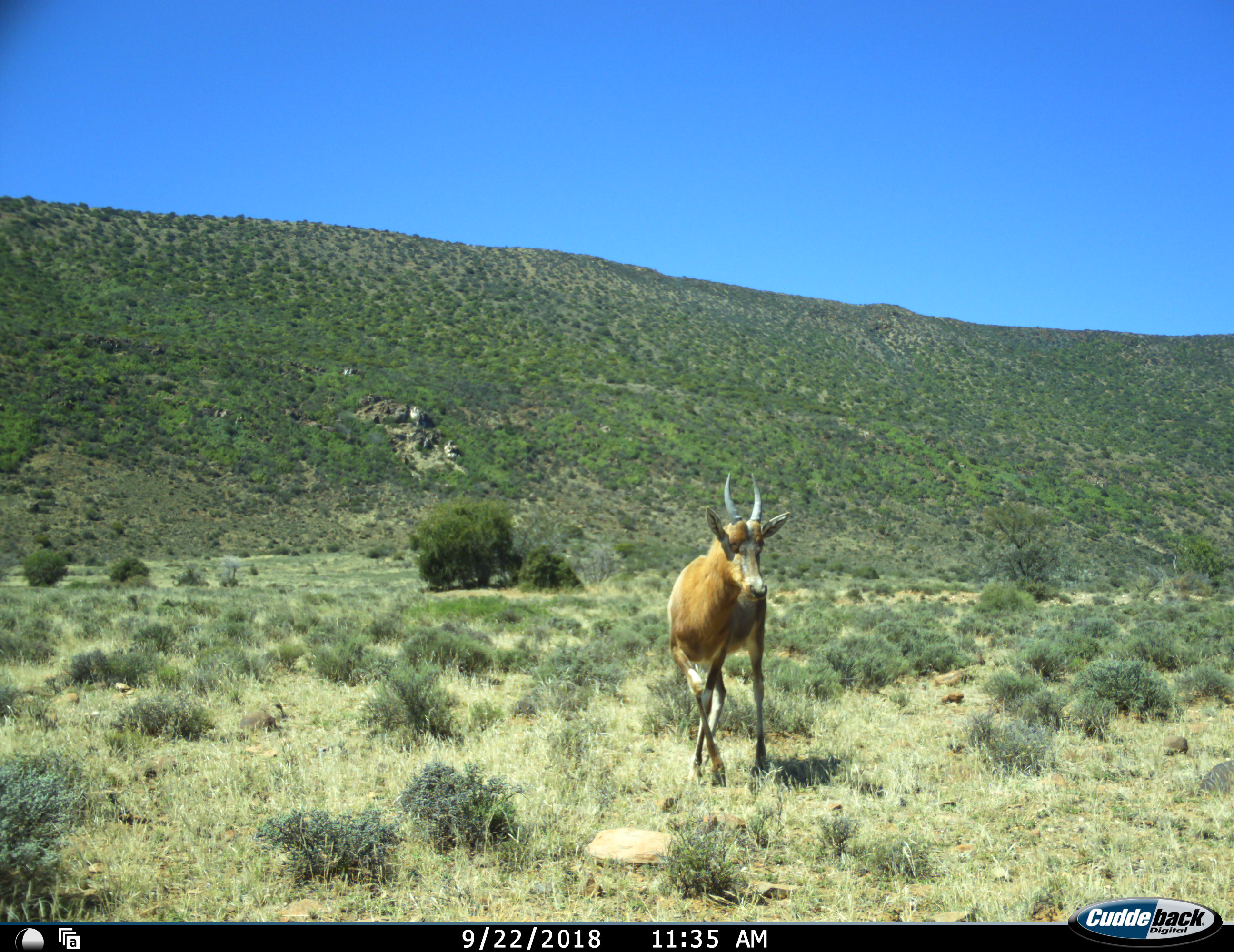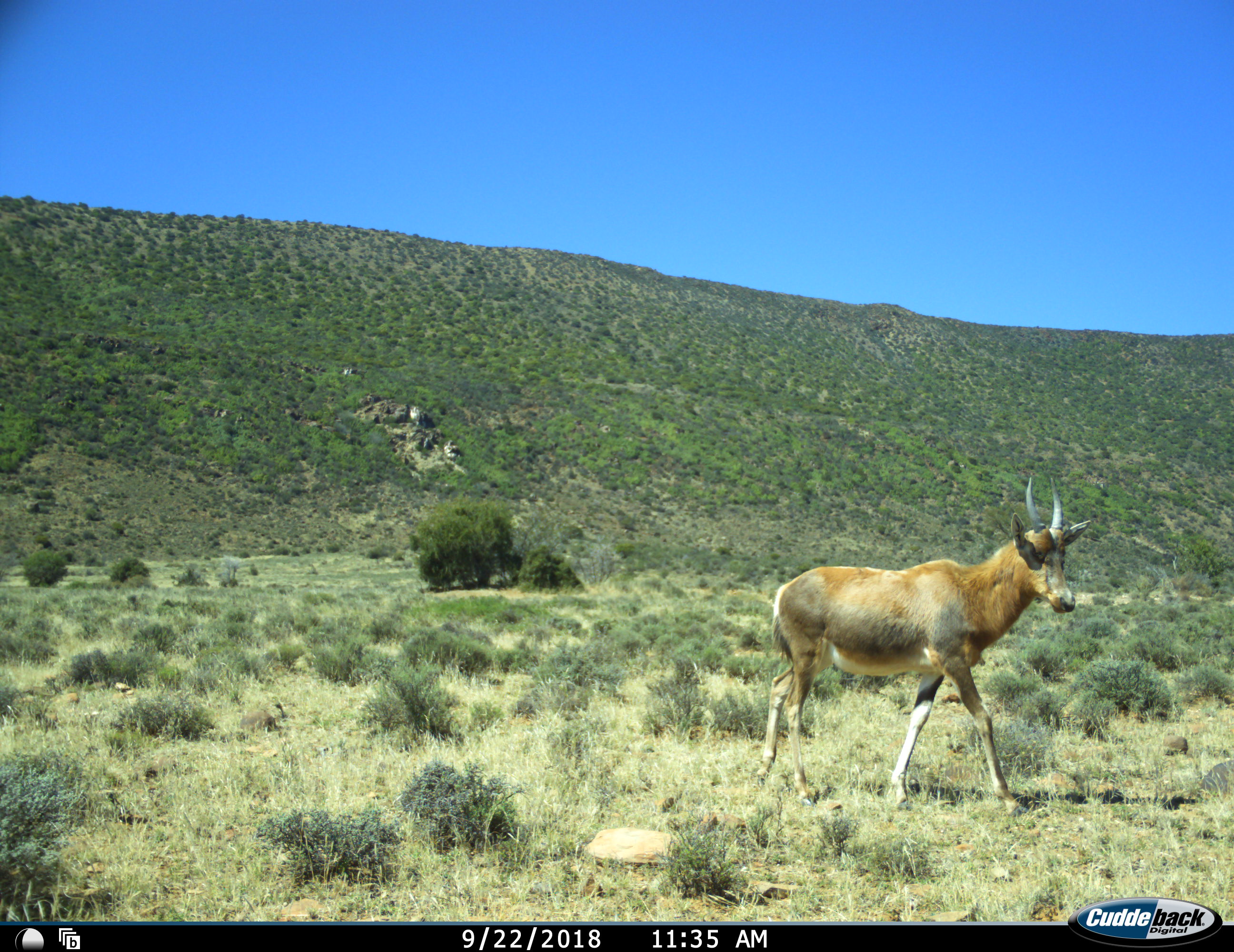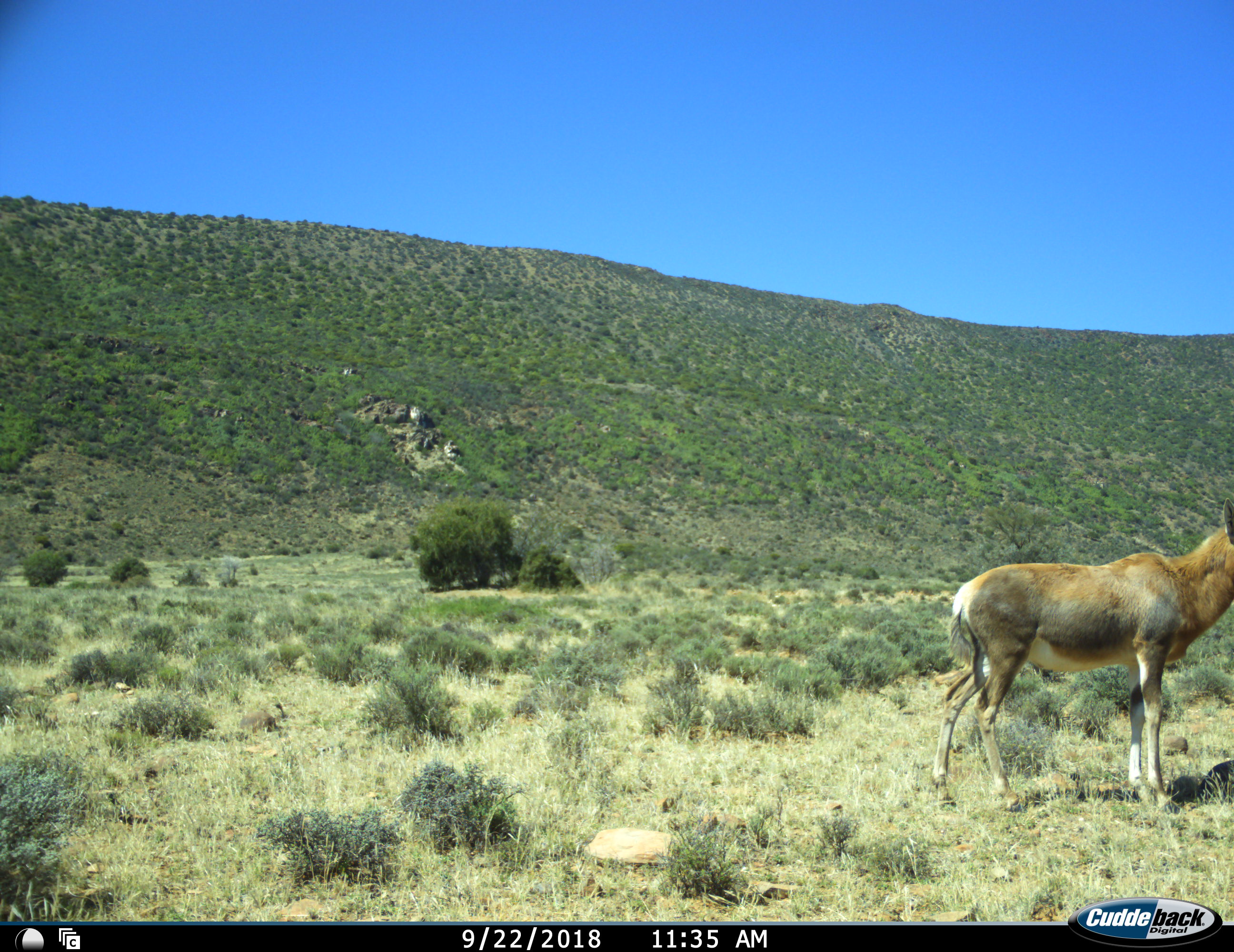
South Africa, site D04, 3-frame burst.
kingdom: Animalia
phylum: Chordata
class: Mammalia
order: Artiodactyla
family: Bovidae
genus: Damaliscus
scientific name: Damaliscus pygargus phillipsi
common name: blesbok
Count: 1.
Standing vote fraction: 17%.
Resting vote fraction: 0%.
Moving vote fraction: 100%.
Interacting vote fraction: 0%.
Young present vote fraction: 17%.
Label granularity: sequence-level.